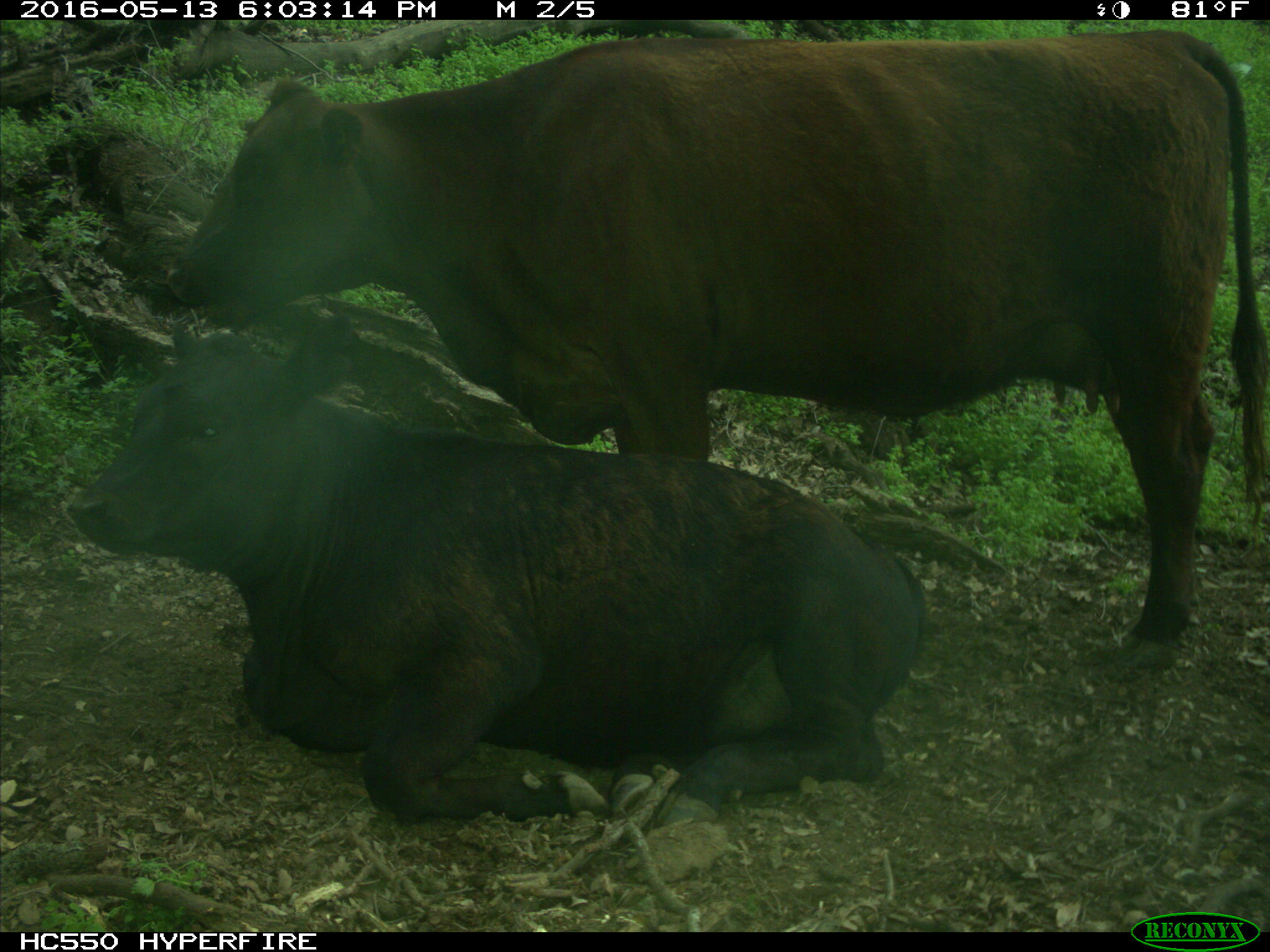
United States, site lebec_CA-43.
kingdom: Animalia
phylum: Chordata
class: Mammalia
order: Artiodactyla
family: Bovidae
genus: Bos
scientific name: Bos taurus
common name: domestic cow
Bos taurus (domestic cow).